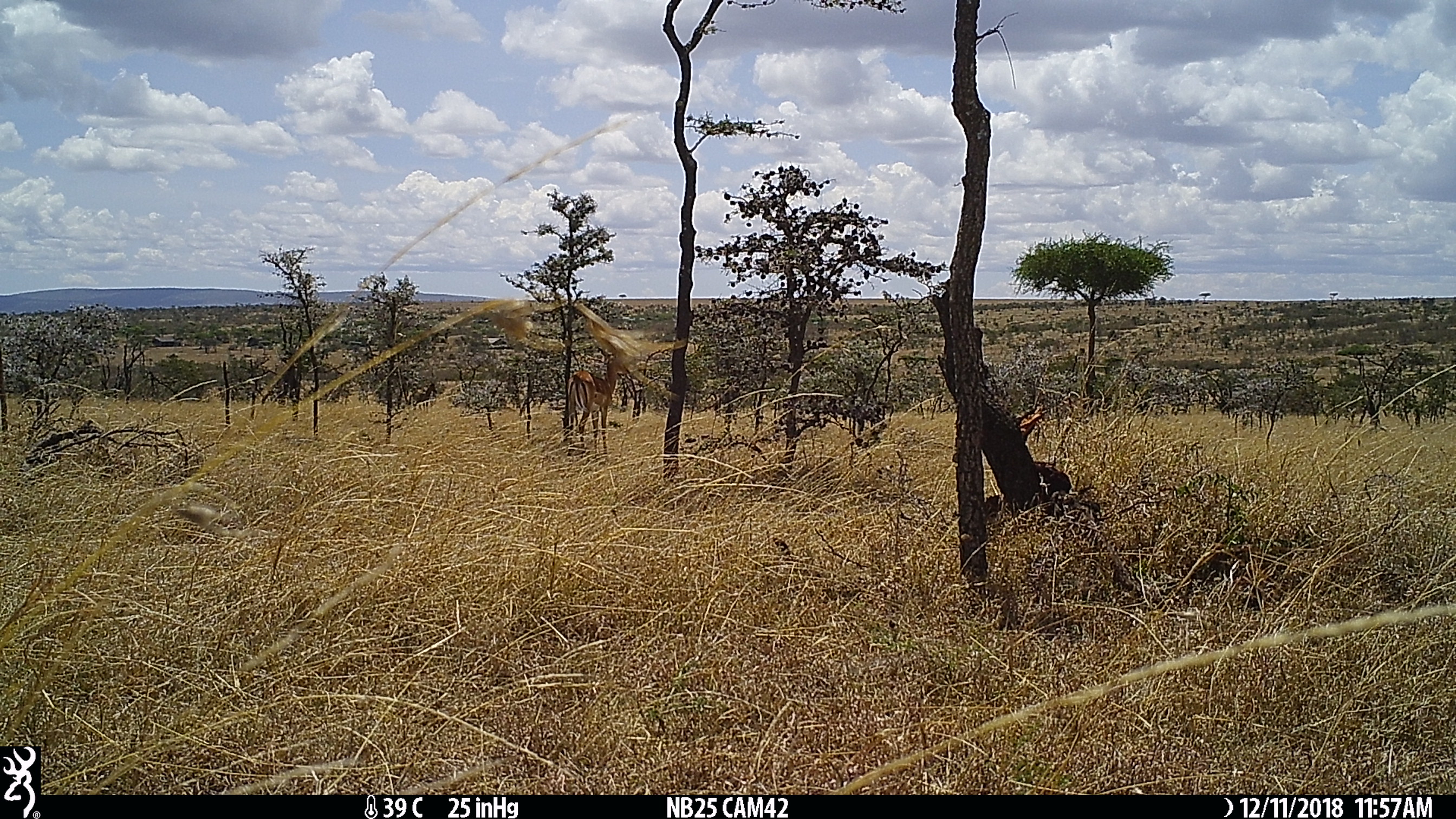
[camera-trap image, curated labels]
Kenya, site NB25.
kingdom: Animalia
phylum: Chordata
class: Mammalia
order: Artiodactyla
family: Bovidae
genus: Aepyceros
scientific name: Aepyceros melampus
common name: impala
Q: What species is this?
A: Impala (Aepyceros melampus).